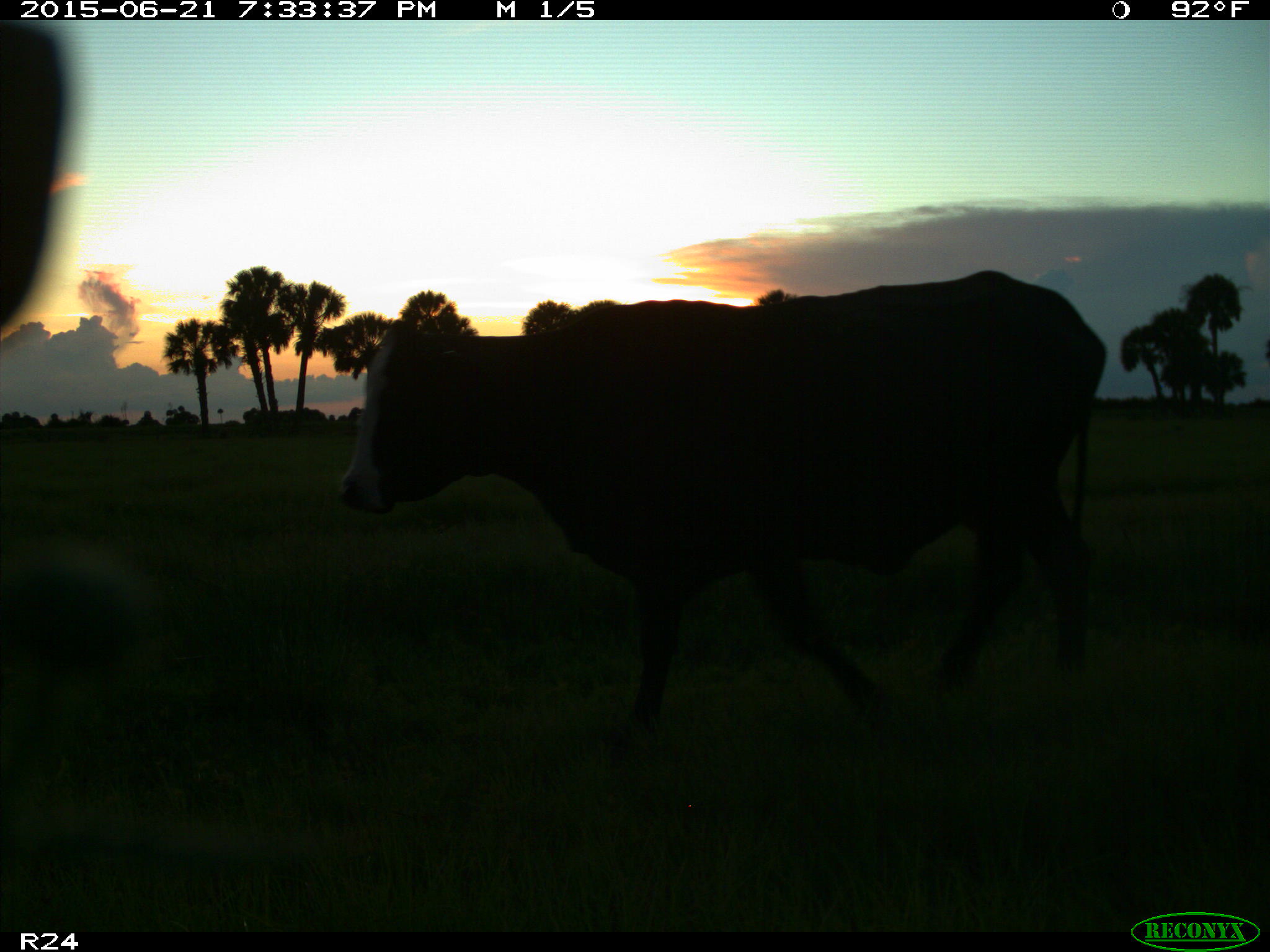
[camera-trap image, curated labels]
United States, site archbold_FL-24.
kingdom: Animalia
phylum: Chordata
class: Mammalia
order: Artiodactyla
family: Bovidae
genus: Bos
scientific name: Bos taurus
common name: domestic cow